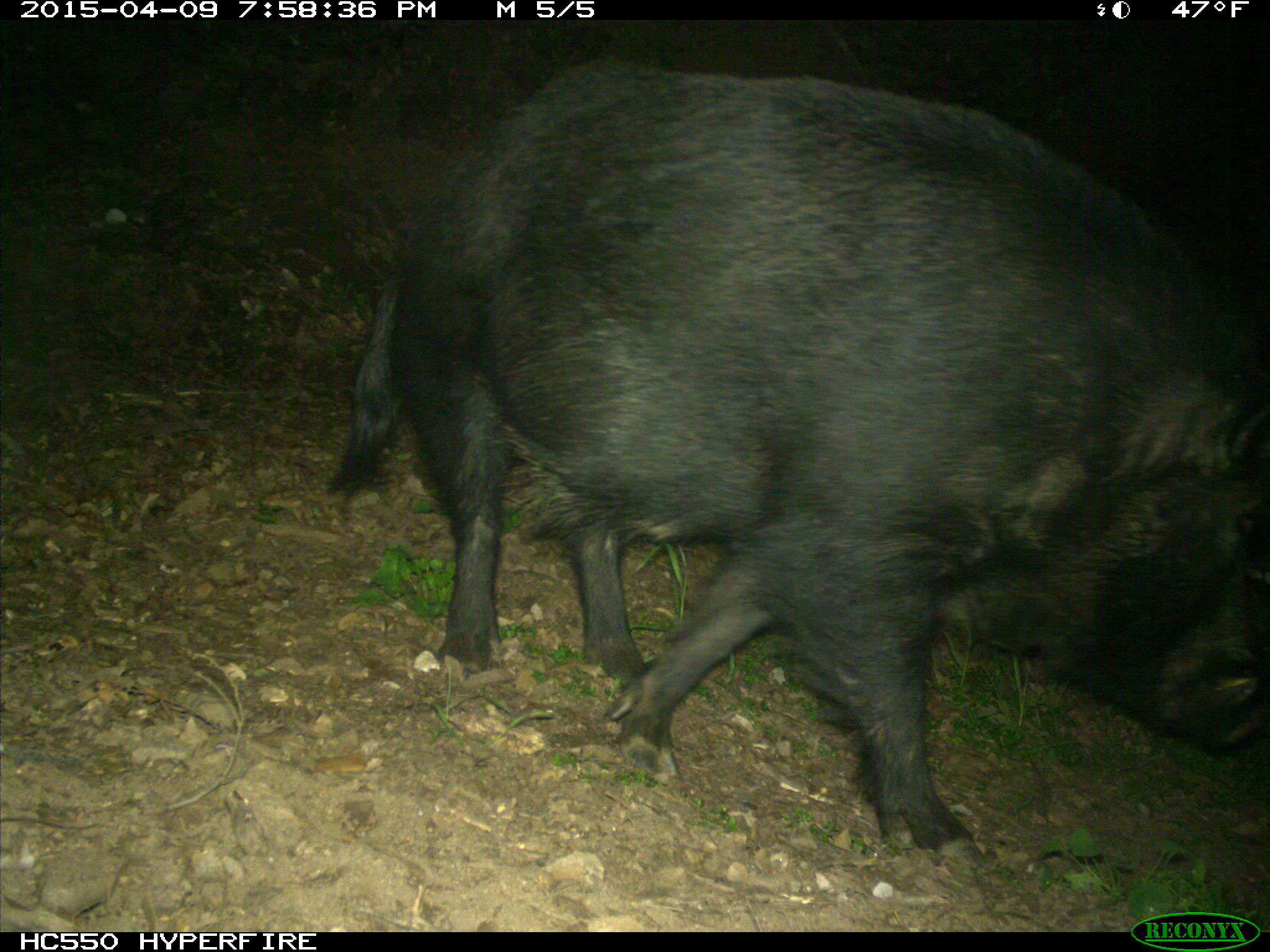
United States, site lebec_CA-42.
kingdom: Animalia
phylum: Chordata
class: Mammalia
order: Artiodactyla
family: Suidae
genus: Sus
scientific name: Sus scrofa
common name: wild boar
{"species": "Sus scrofa (wild boar)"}